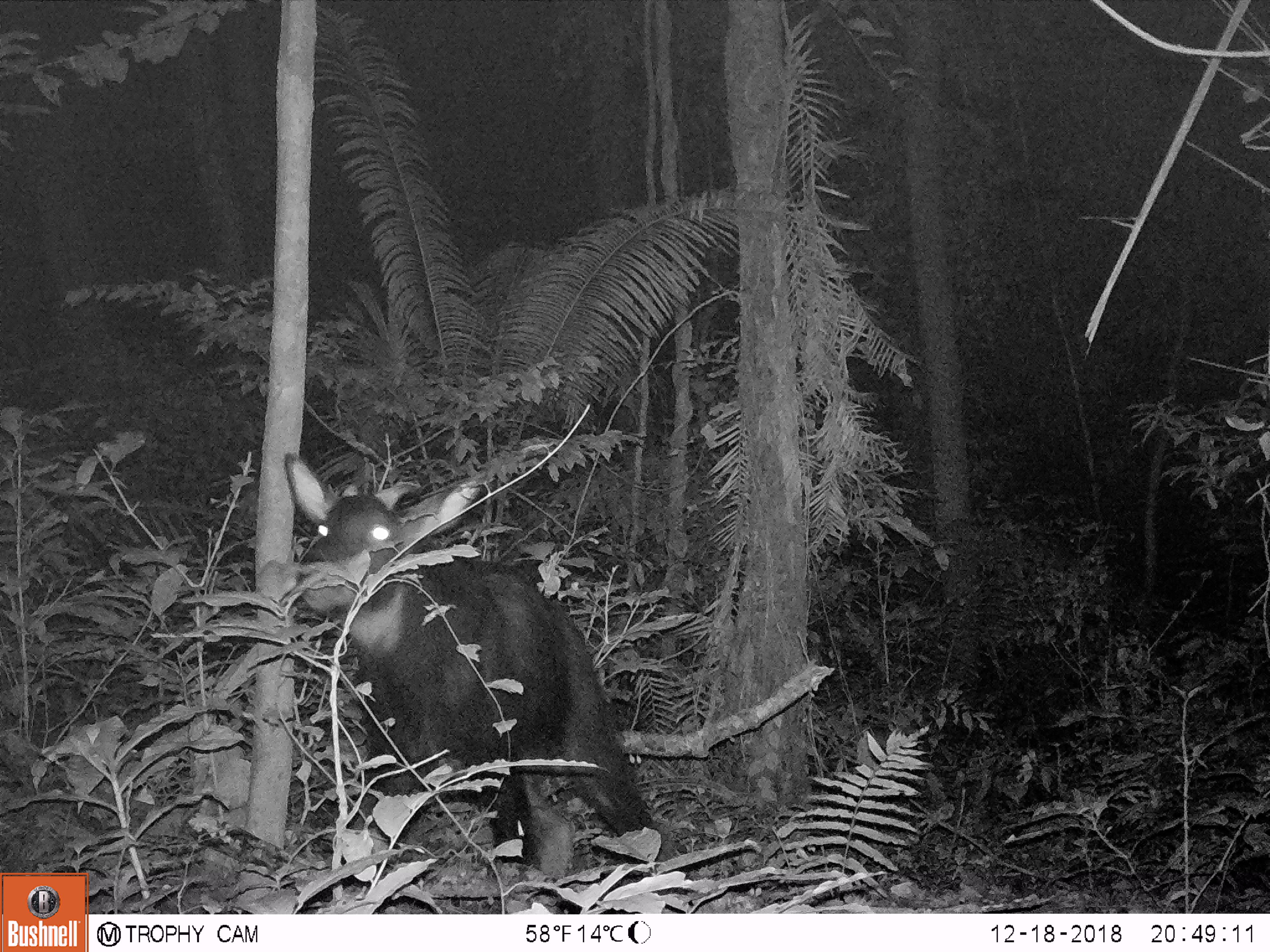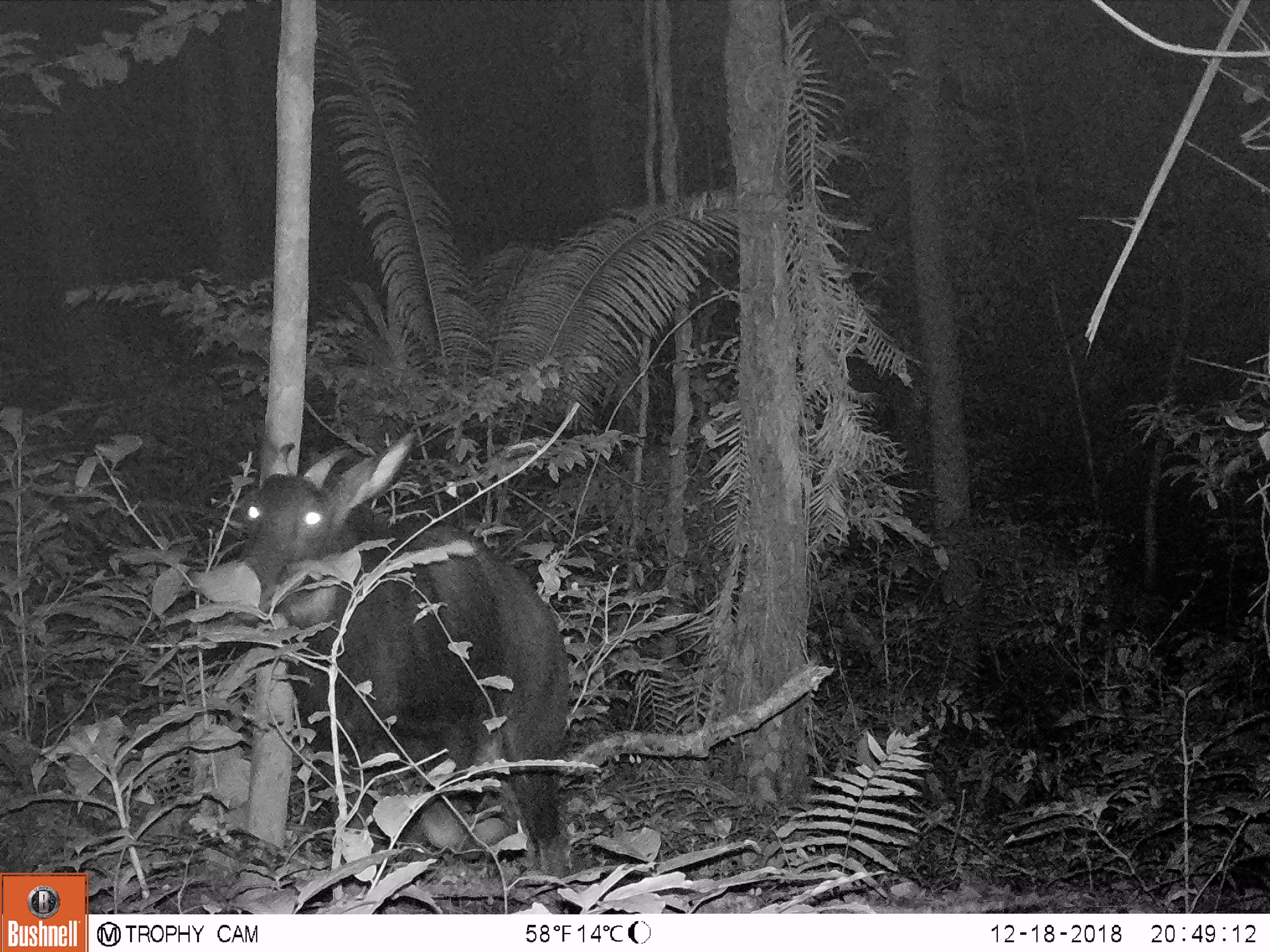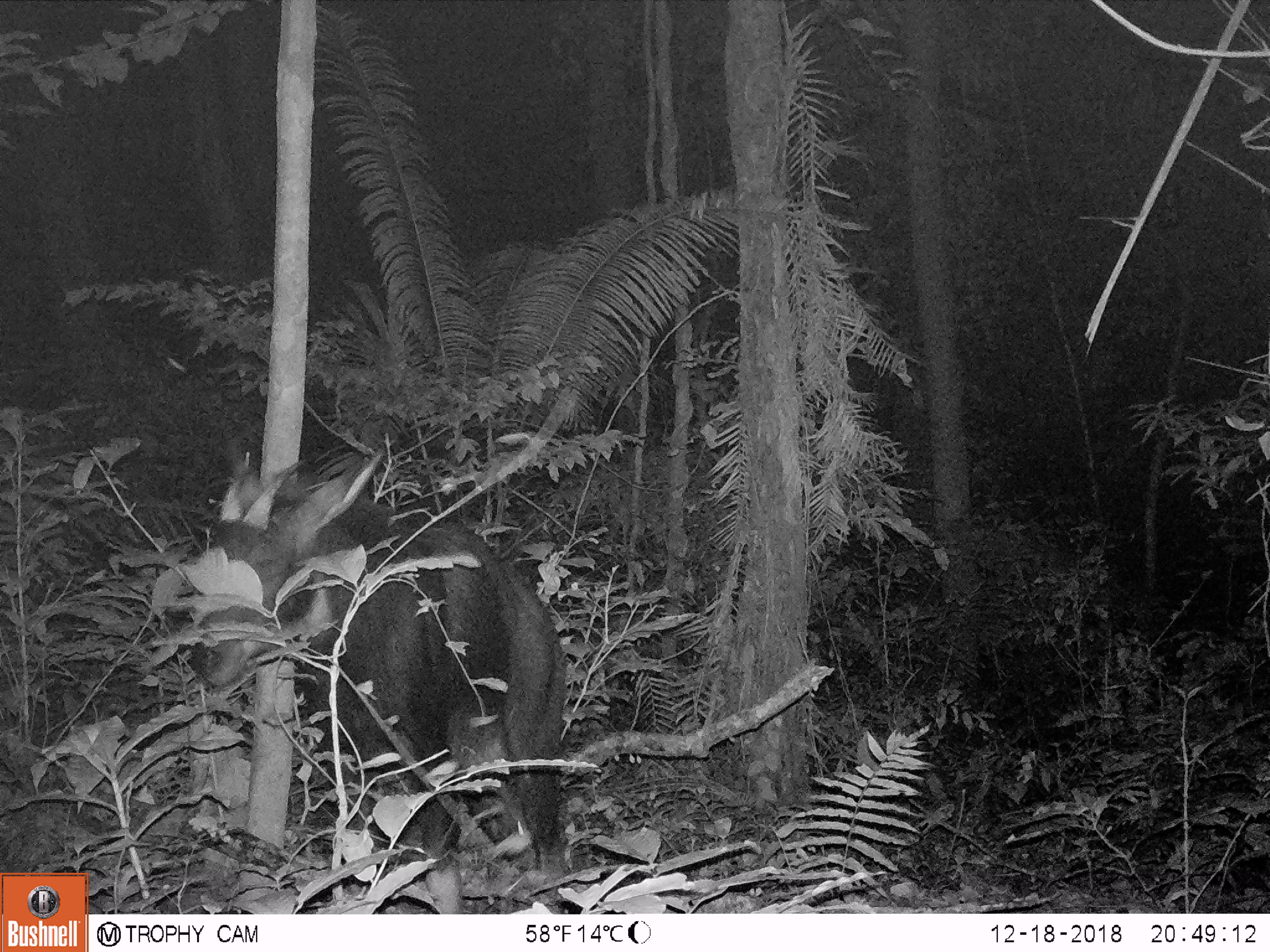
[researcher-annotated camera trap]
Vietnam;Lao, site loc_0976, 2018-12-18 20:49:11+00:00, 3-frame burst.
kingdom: Animalia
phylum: Chordata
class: Mammalia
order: Artiodactyla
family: Bovidae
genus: Capricornis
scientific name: Capricornis sumatraensis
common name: chinese serow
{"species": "chinese serow (Capricornis sumatraensis)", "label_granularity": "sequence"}